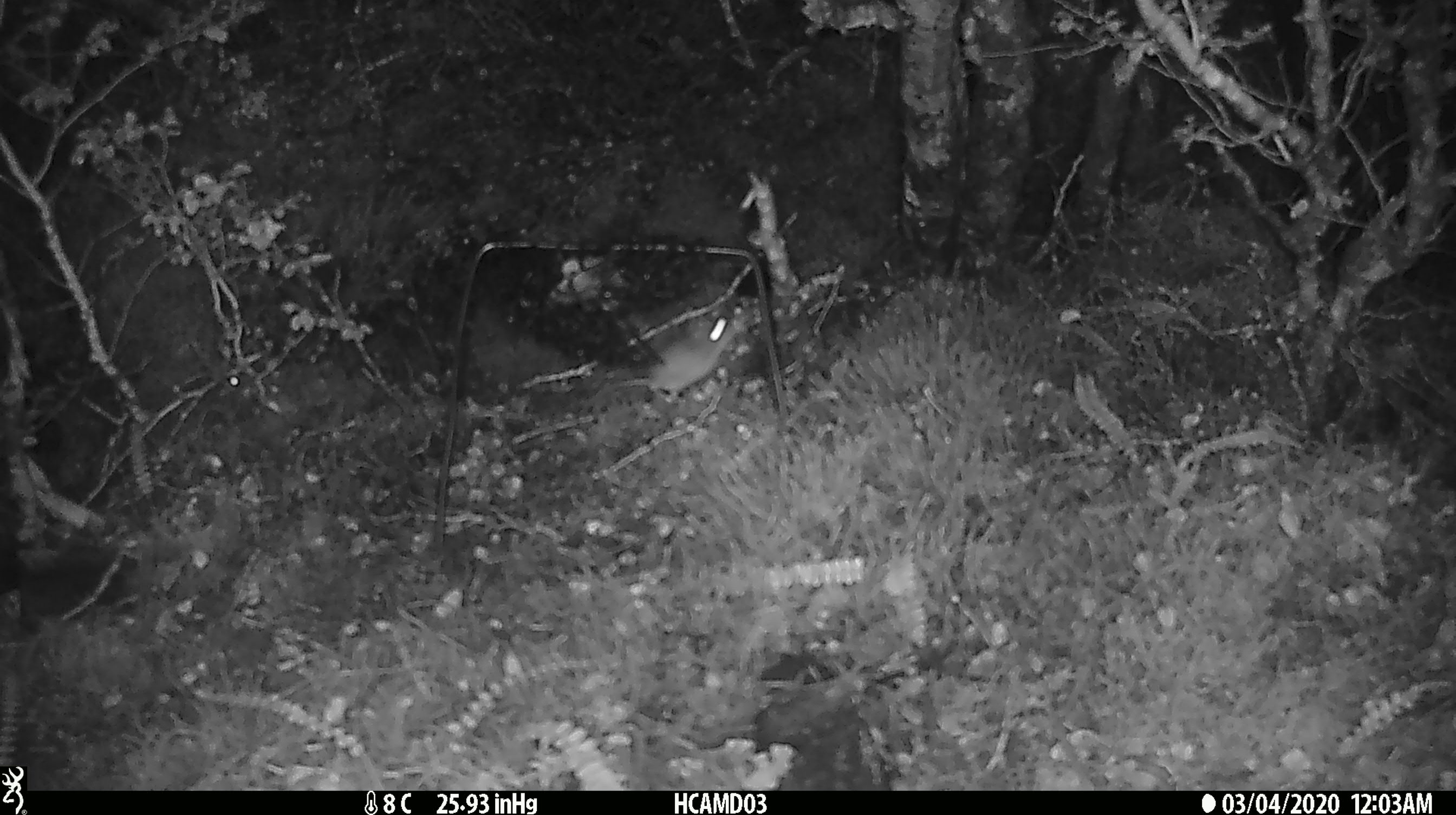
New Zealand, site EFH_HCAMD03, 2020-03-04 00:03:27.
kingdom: Animalia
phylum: Chordata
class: Mammalia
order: Rodentia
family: Muridae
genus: Mus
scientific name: Mus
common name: mouse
Mouse (Mus).